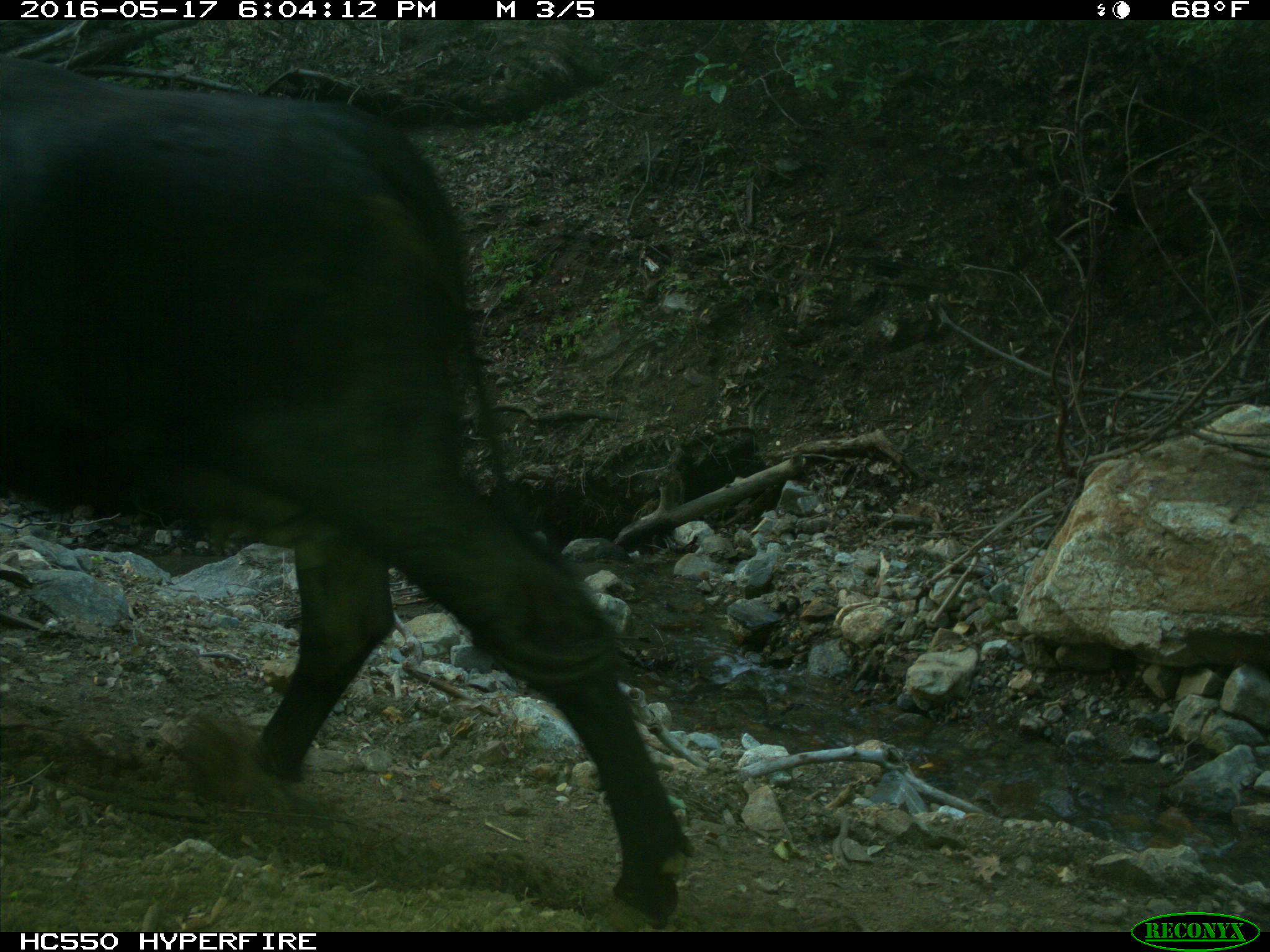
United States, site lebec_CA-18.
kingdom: Animalia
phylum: Chordata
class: Mammalia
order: Artiodactyla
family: Bovidae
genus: Bos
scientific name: Bos taurus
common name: domestic cow